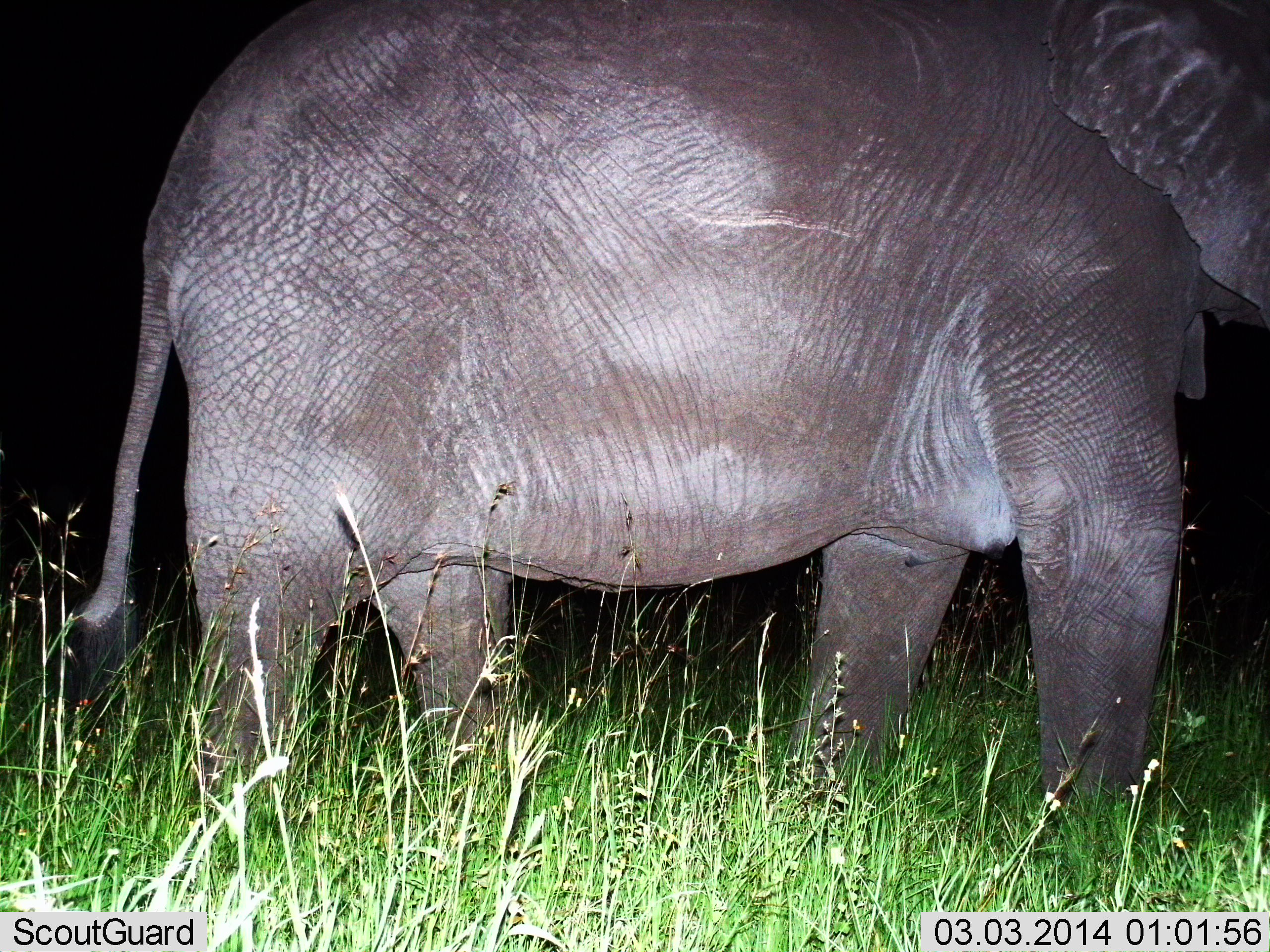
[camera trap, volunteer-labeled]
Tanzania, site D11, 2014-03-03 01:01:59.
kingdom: Animalia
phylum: Chordata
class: Mammalia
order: Proboscidea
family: Elephantidae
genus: Loxodonta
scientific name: Loxodonta africana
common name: african bush elephant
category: elephant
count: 1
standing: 80%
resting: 0%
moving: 30%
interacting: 0%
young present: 0%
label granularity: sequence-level